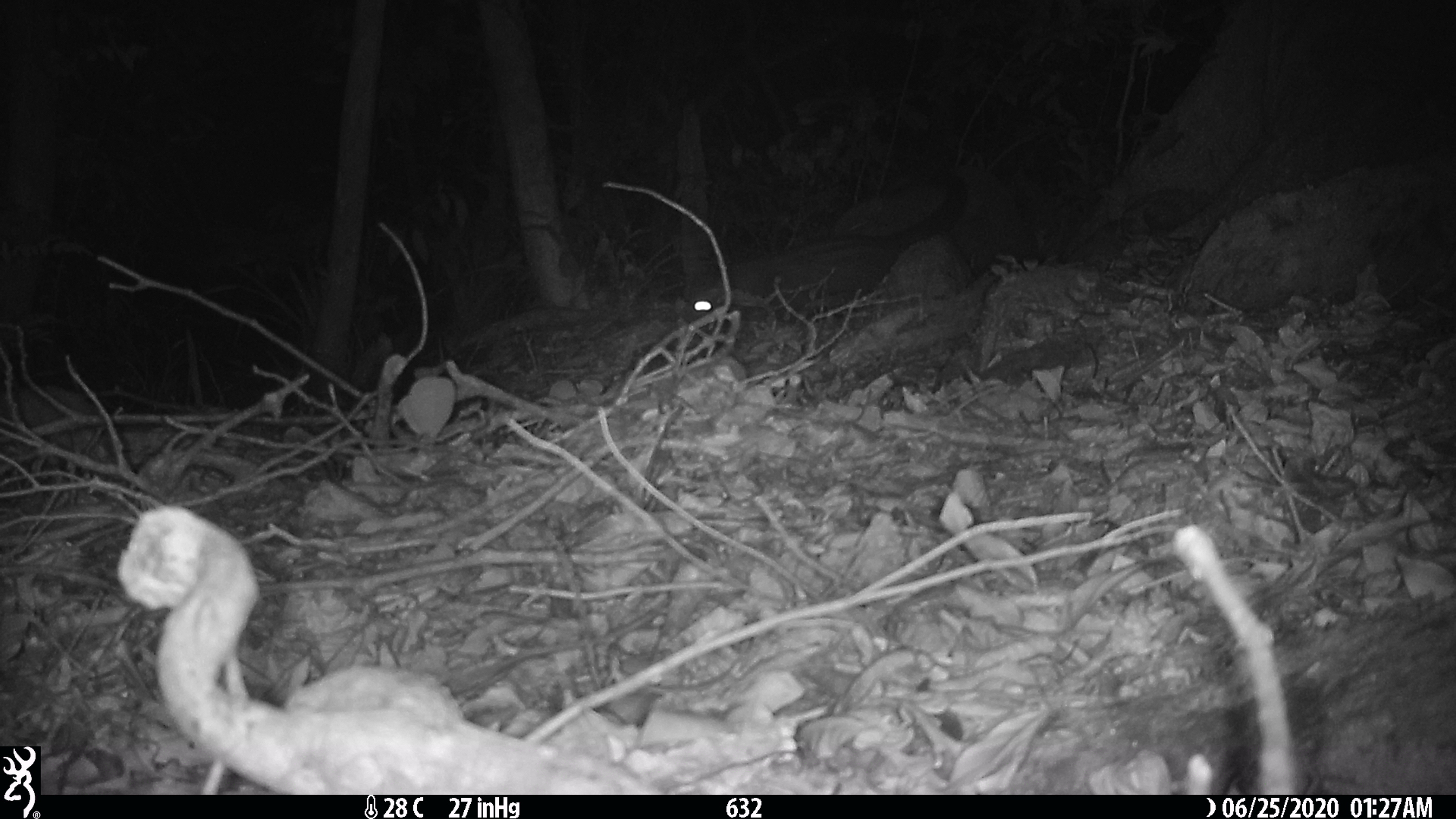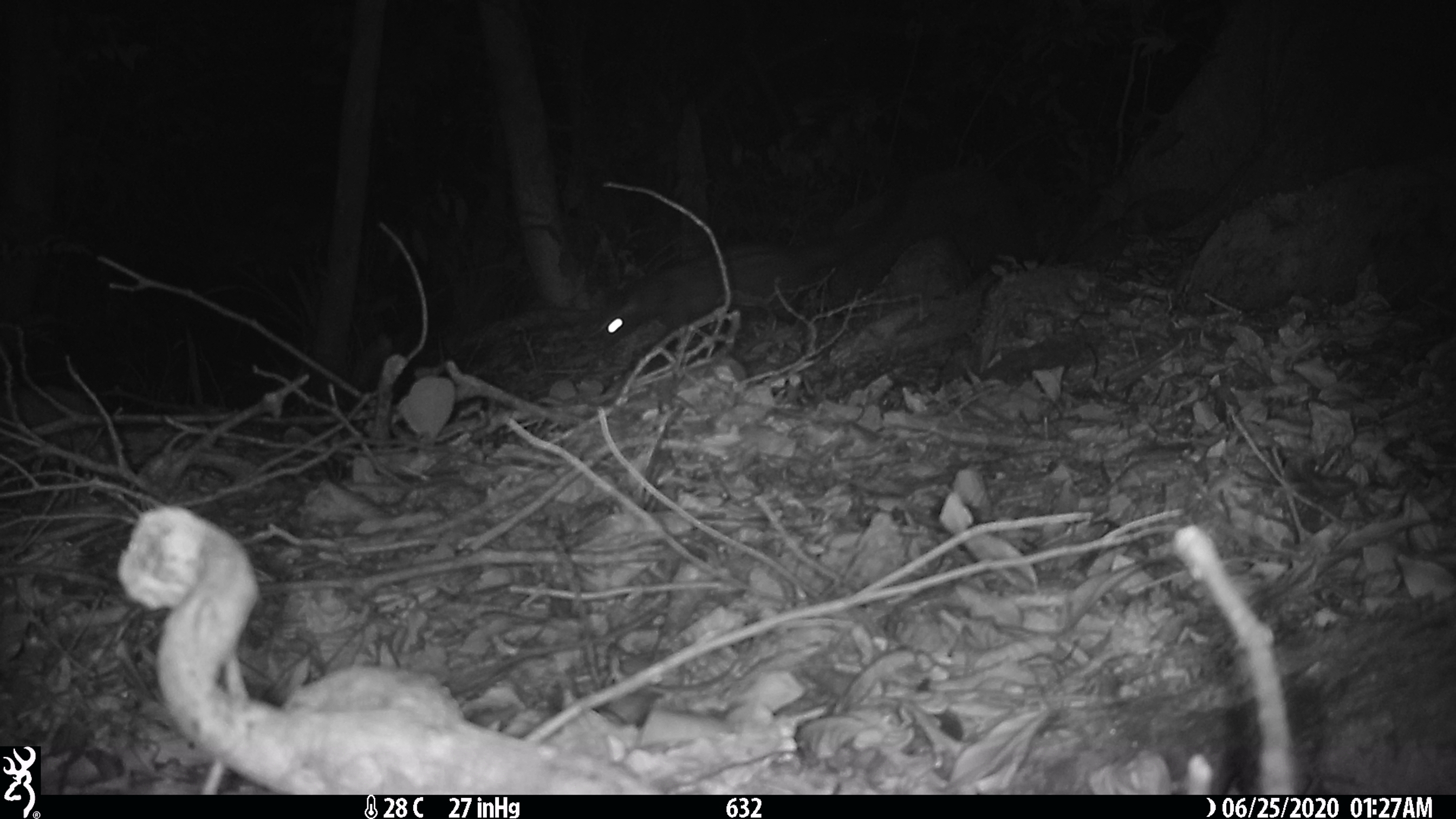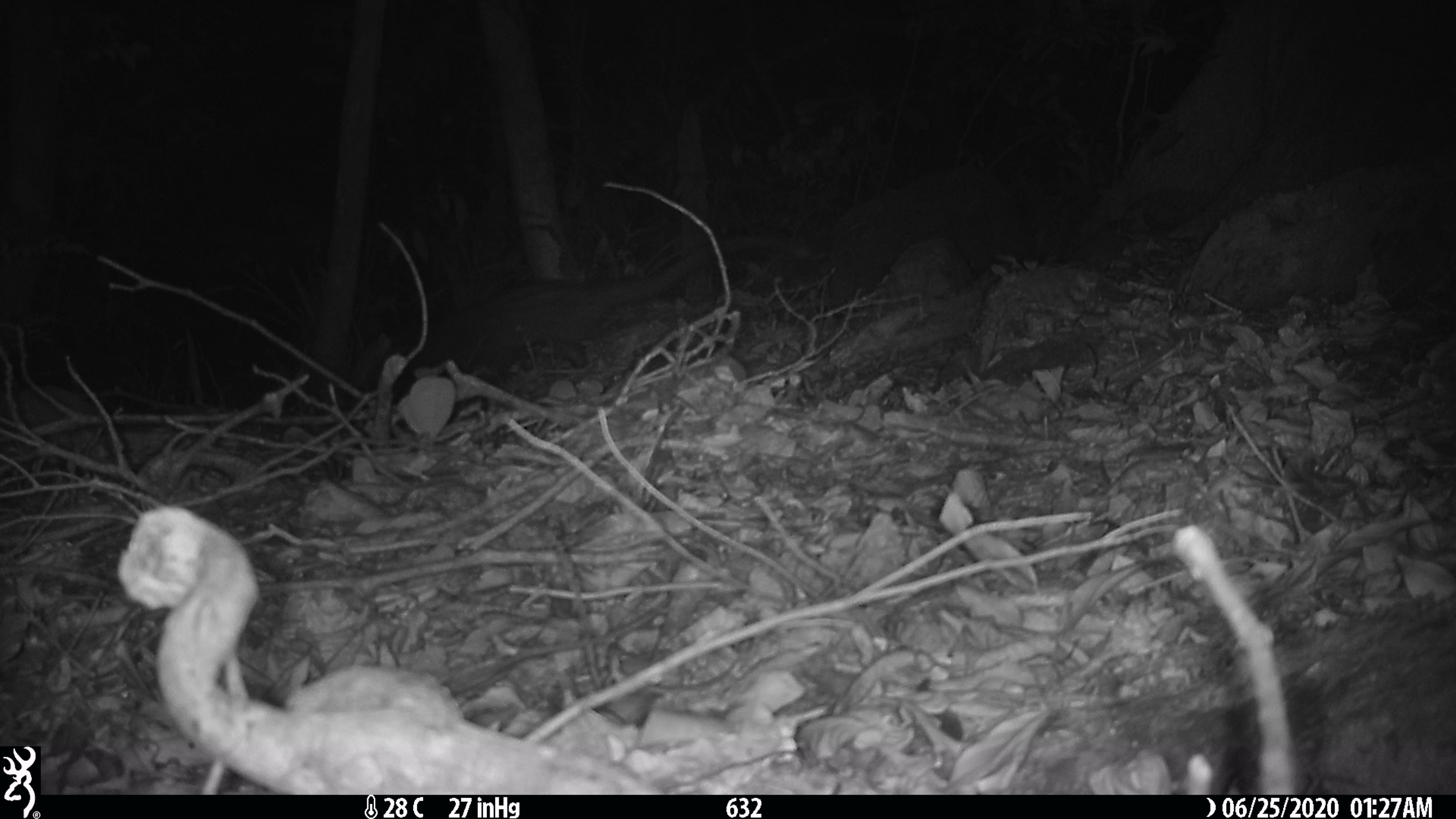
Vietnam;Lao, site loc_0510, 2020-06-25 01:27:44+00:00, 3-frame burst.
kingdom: Animalia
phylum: Chordata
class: Mammalia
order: Carnivora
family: Viverridae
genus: Paradoxurus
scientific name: Paradoxurus hermaphroditus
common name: common palm civet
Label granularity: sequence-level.